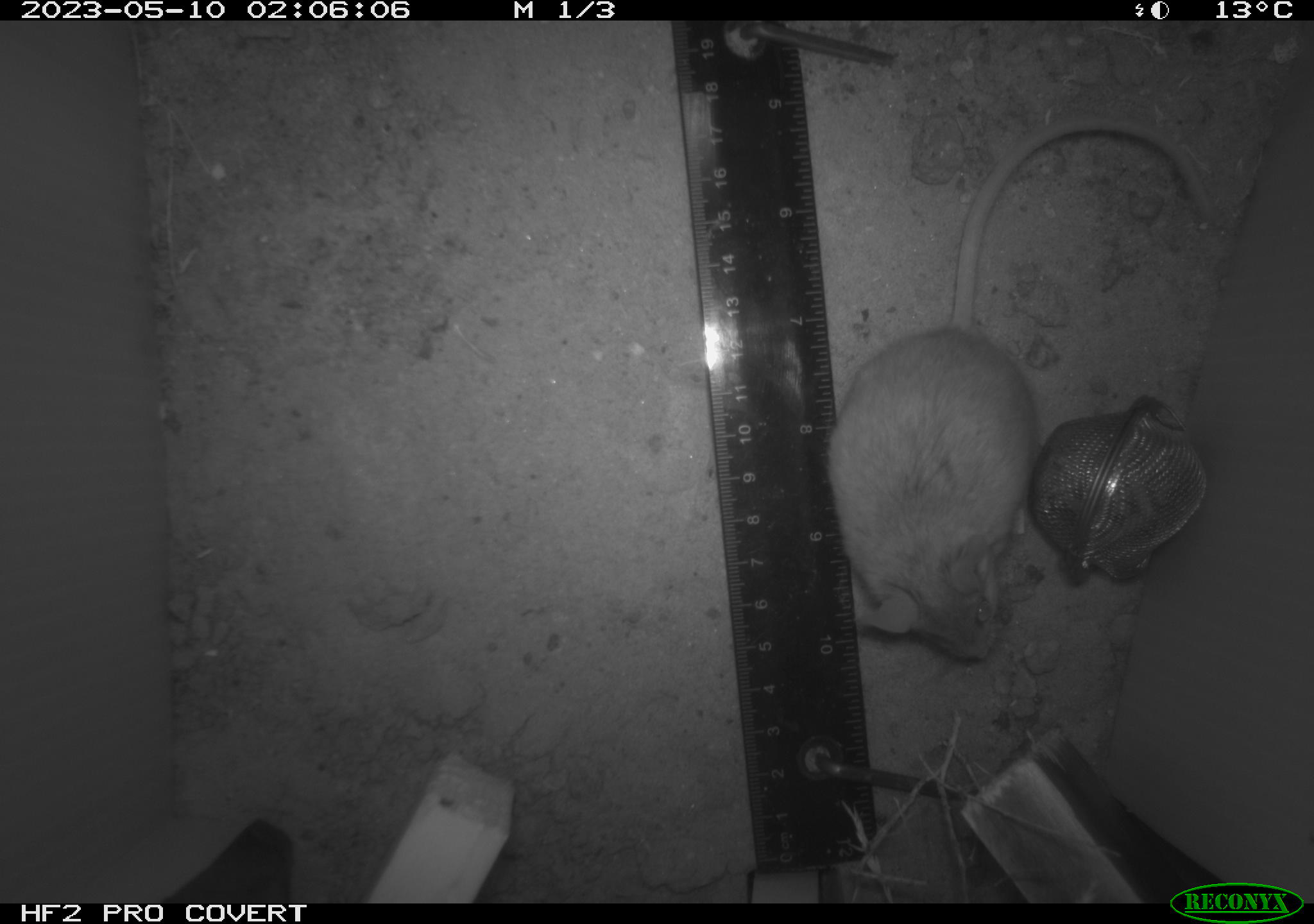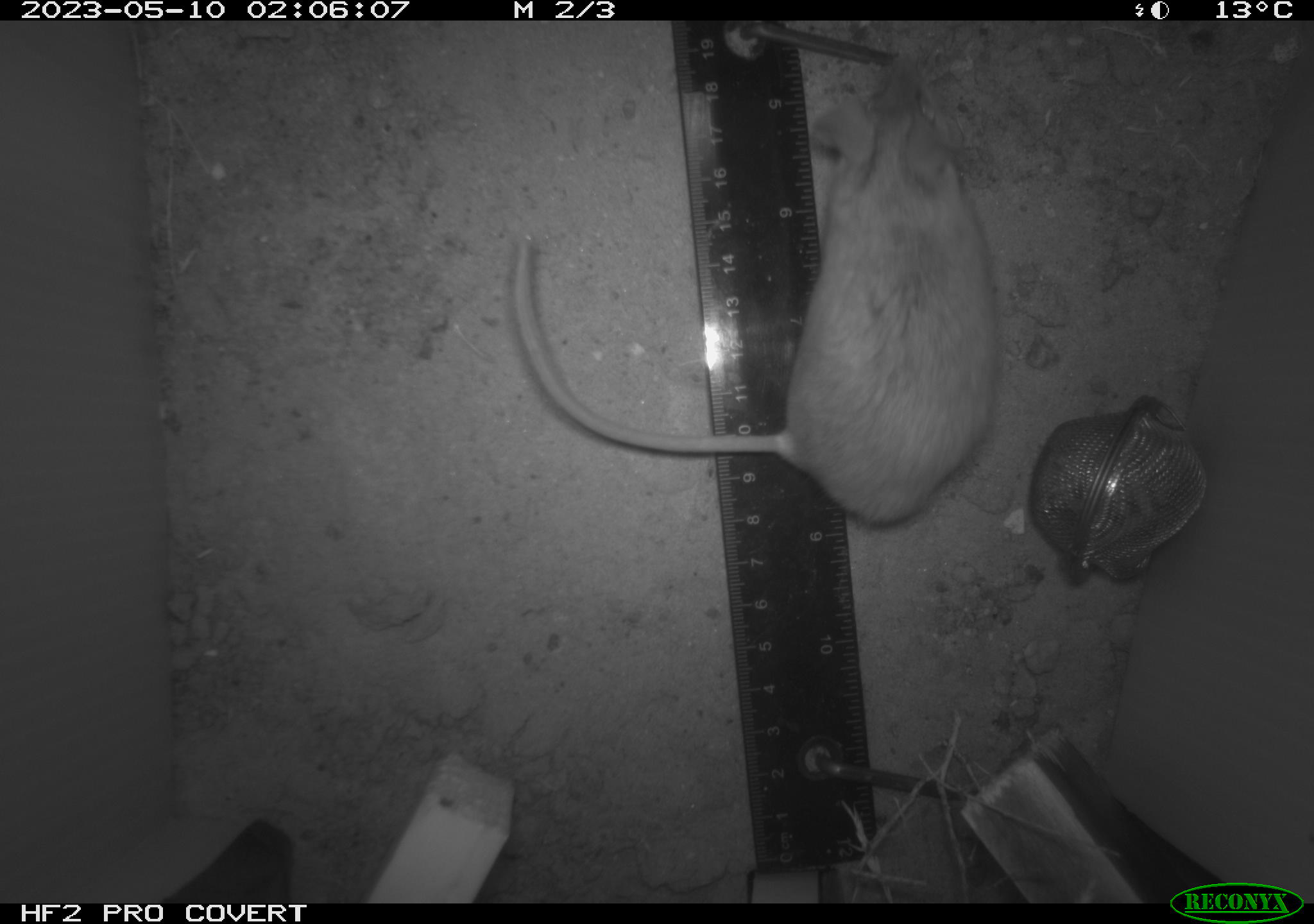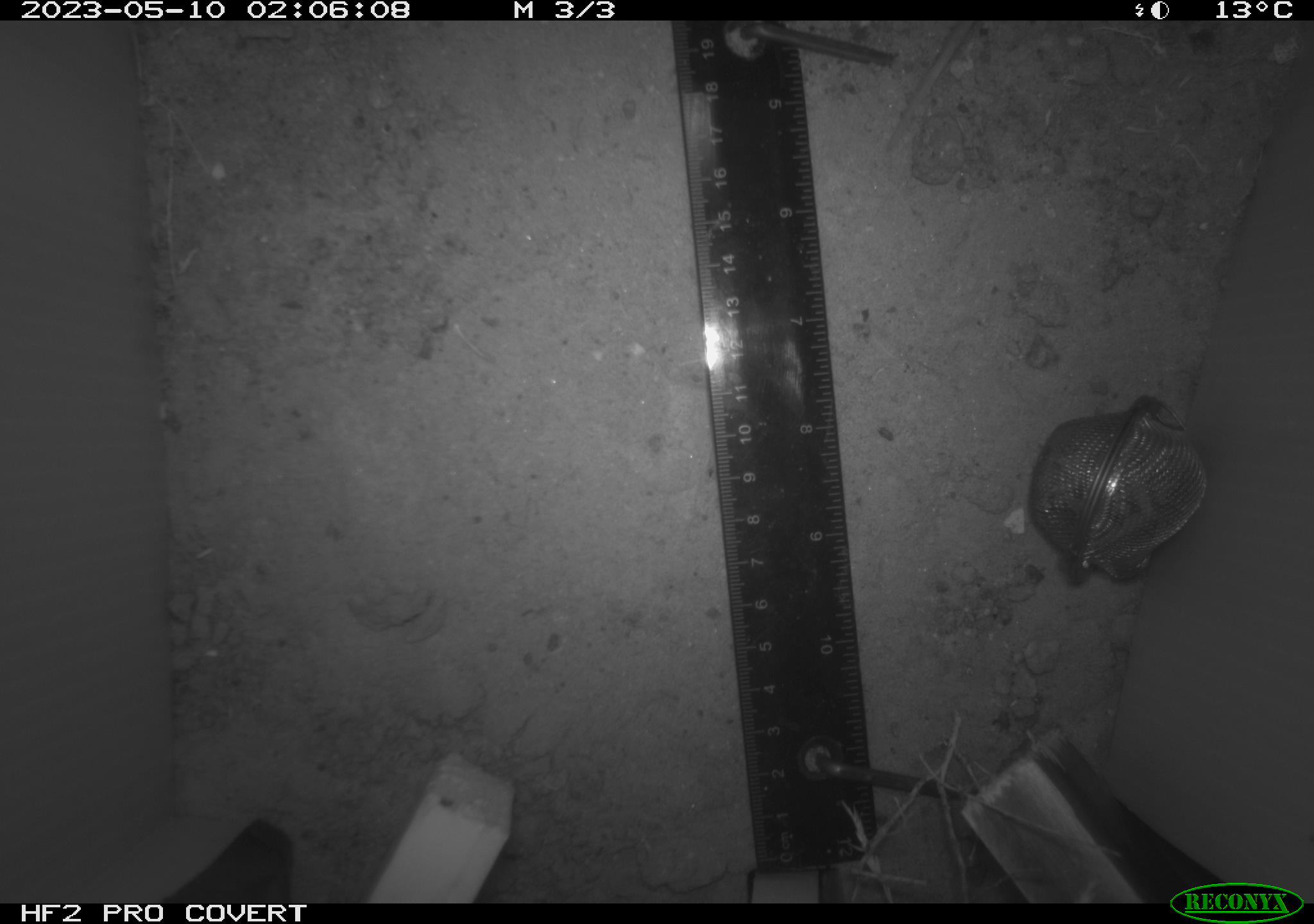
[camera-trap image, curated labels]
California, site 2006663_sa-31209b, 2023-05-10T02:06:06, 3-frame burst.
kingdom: Animalia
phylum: Chordata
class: Mammalia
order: Rodentia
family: Cricetidae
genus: Peromyscus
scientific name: Peromyscus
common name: deer mice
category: peromyscus species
Peromyscus species (deer mice) (Peromyscus).